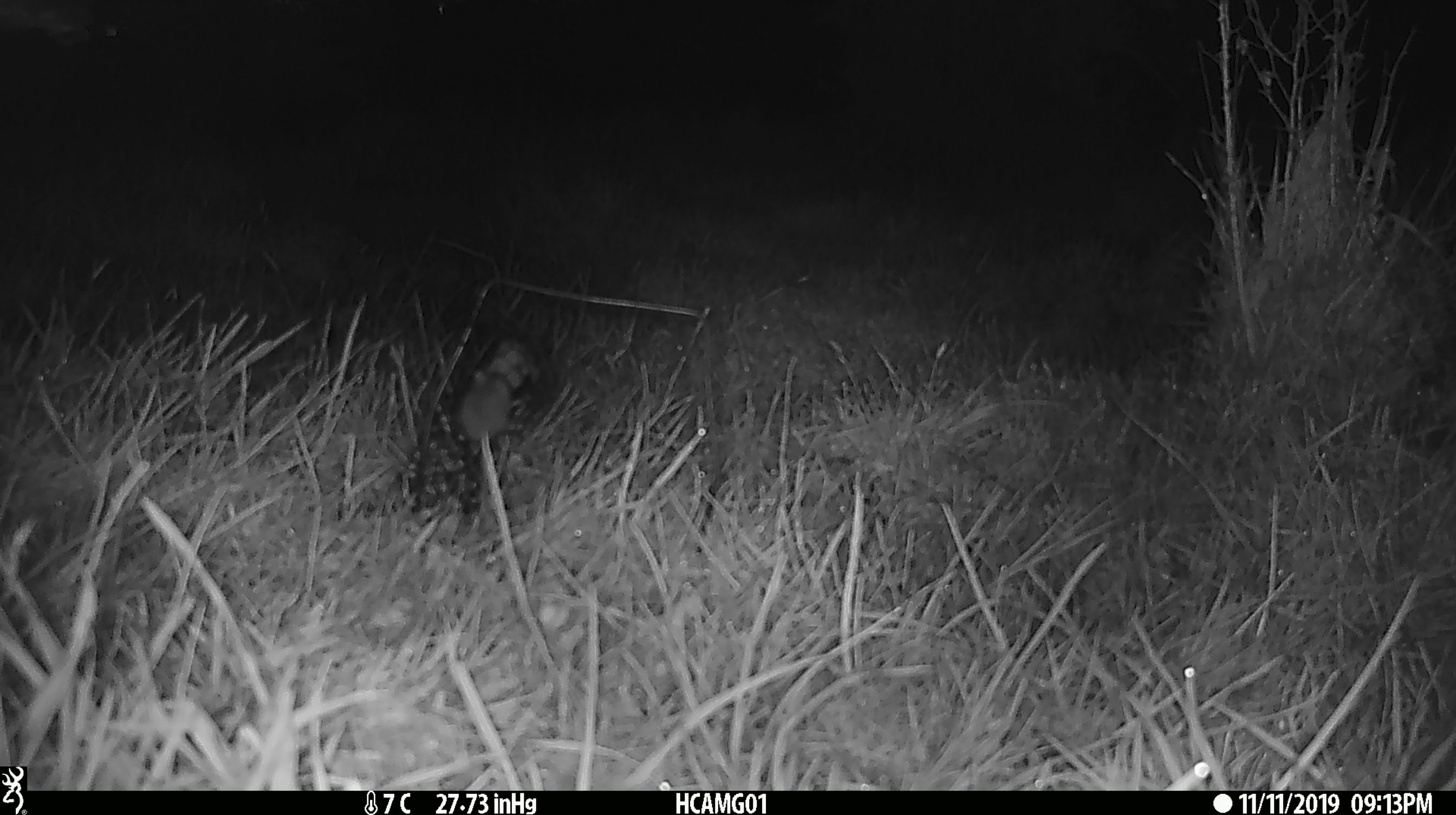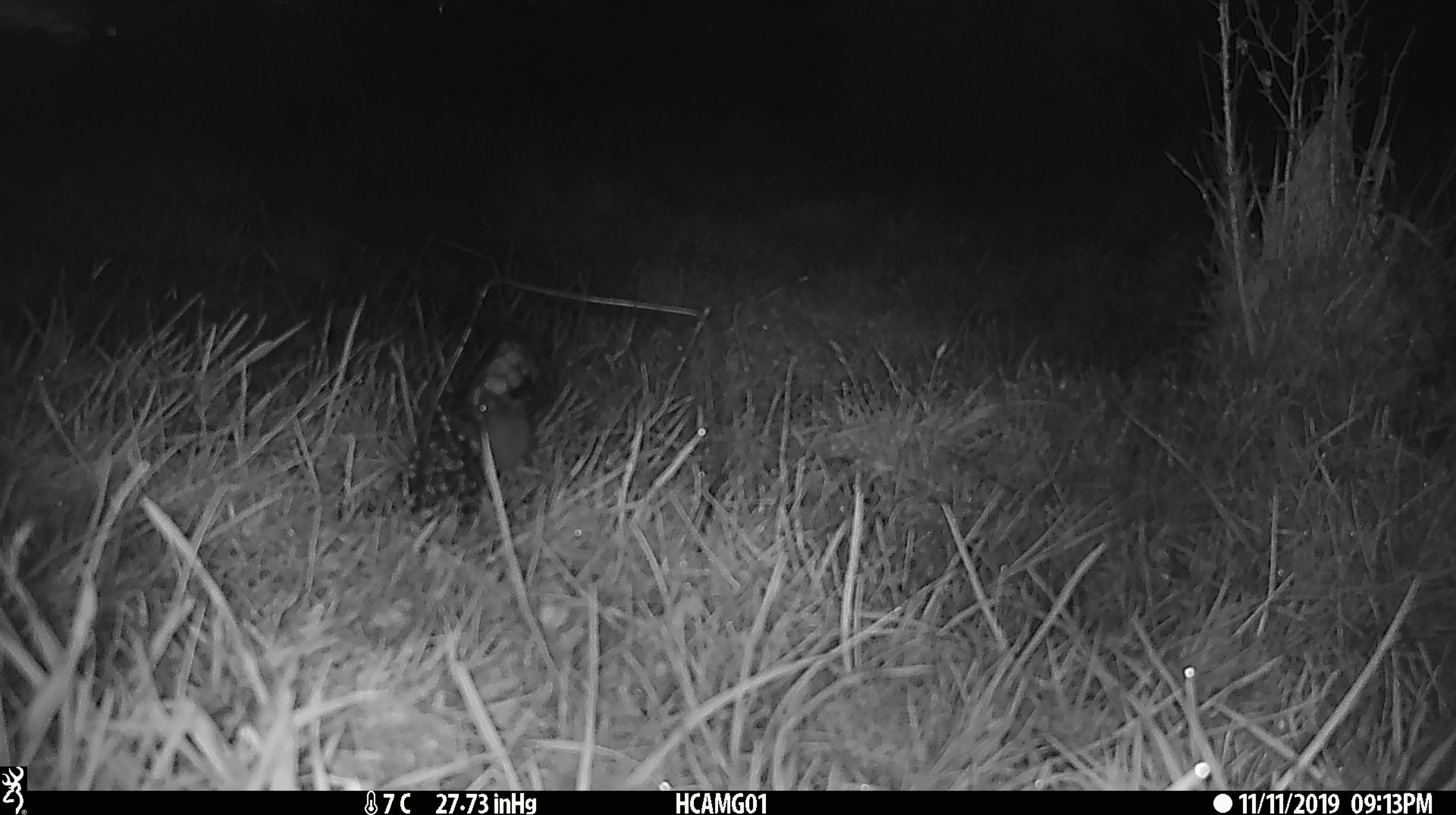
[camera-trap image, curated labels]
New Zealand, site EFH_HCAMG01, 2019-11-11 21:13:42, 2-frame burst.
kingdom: Animalia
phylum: Chordata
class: Mammalia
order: Rodentia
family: Muridae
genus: Mus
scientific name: Mus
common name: mouse